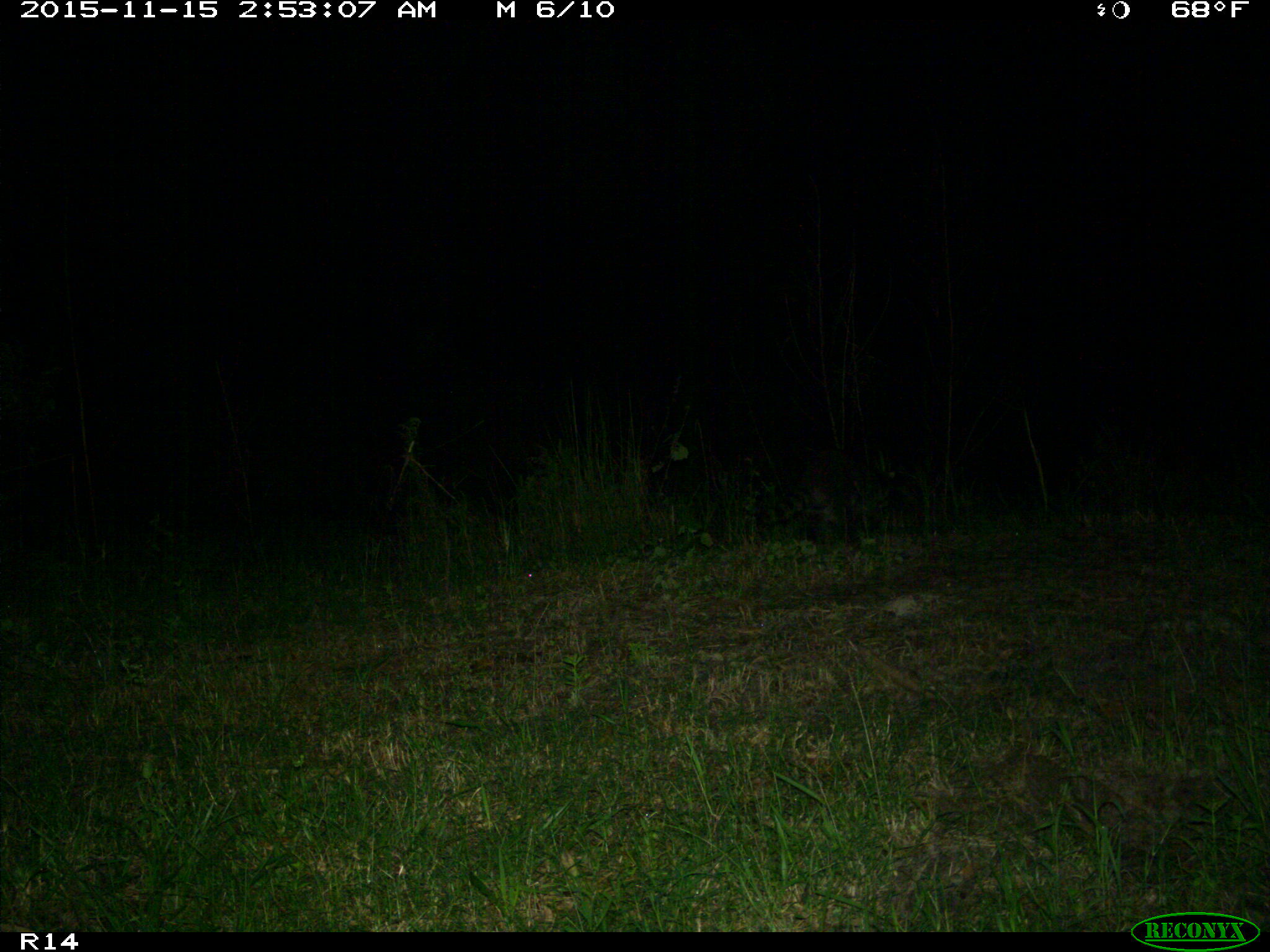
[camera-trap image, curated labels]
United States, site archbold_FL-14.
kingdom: Animalia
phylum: Chordata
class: Mammalia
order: Carnivora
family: Procyonidae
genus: Procyon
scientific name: Procyon lotor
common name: common raccoon